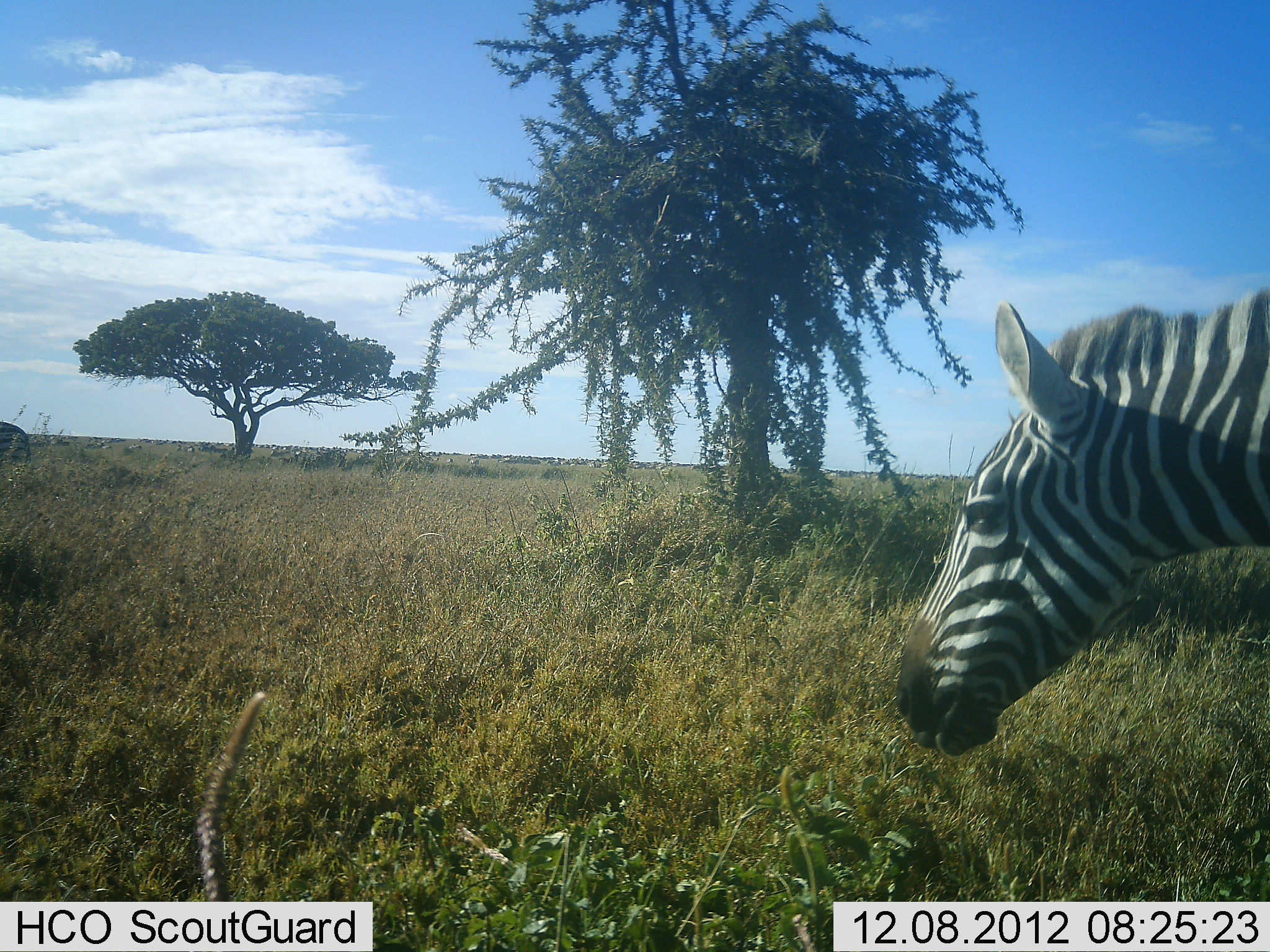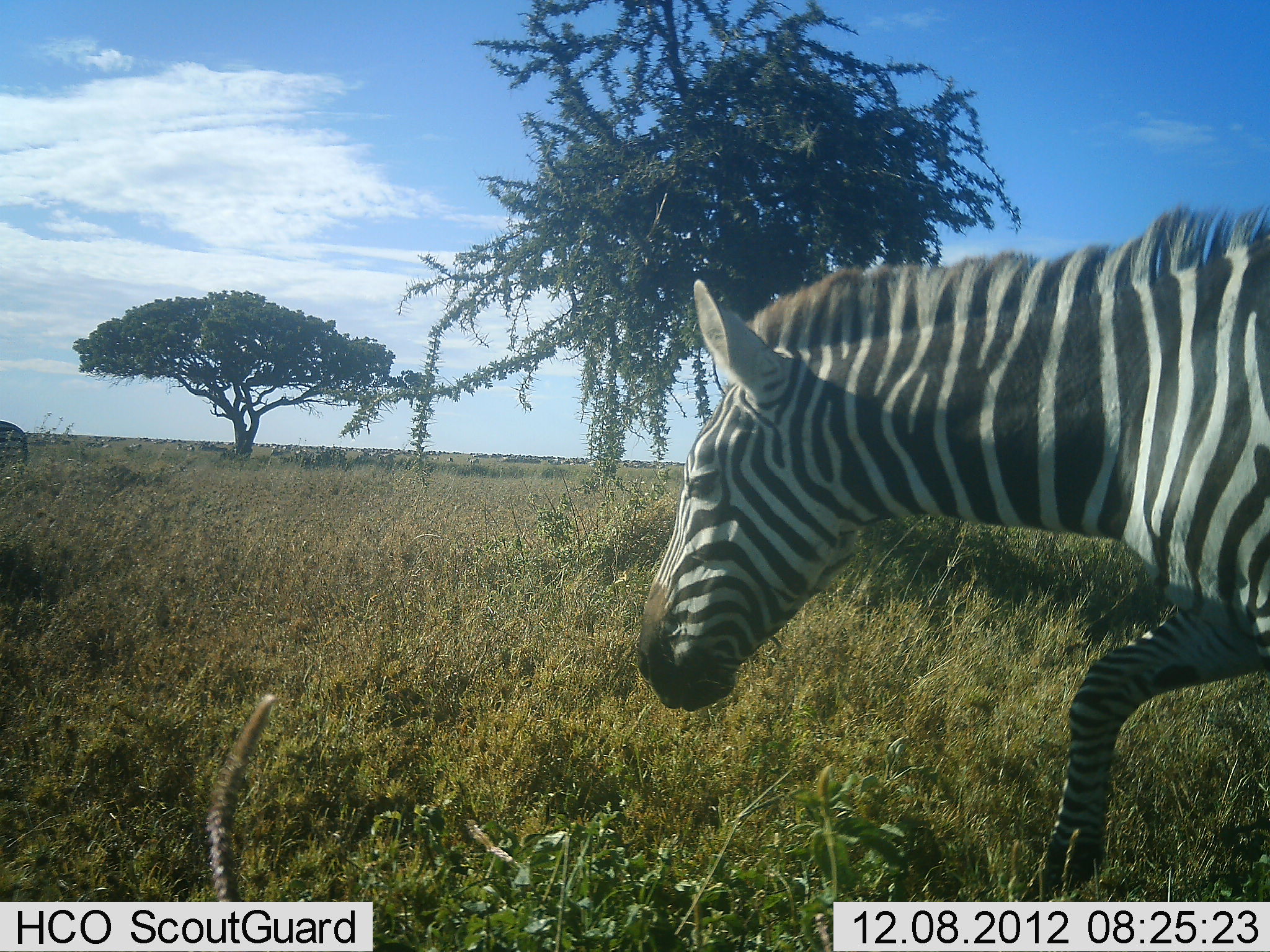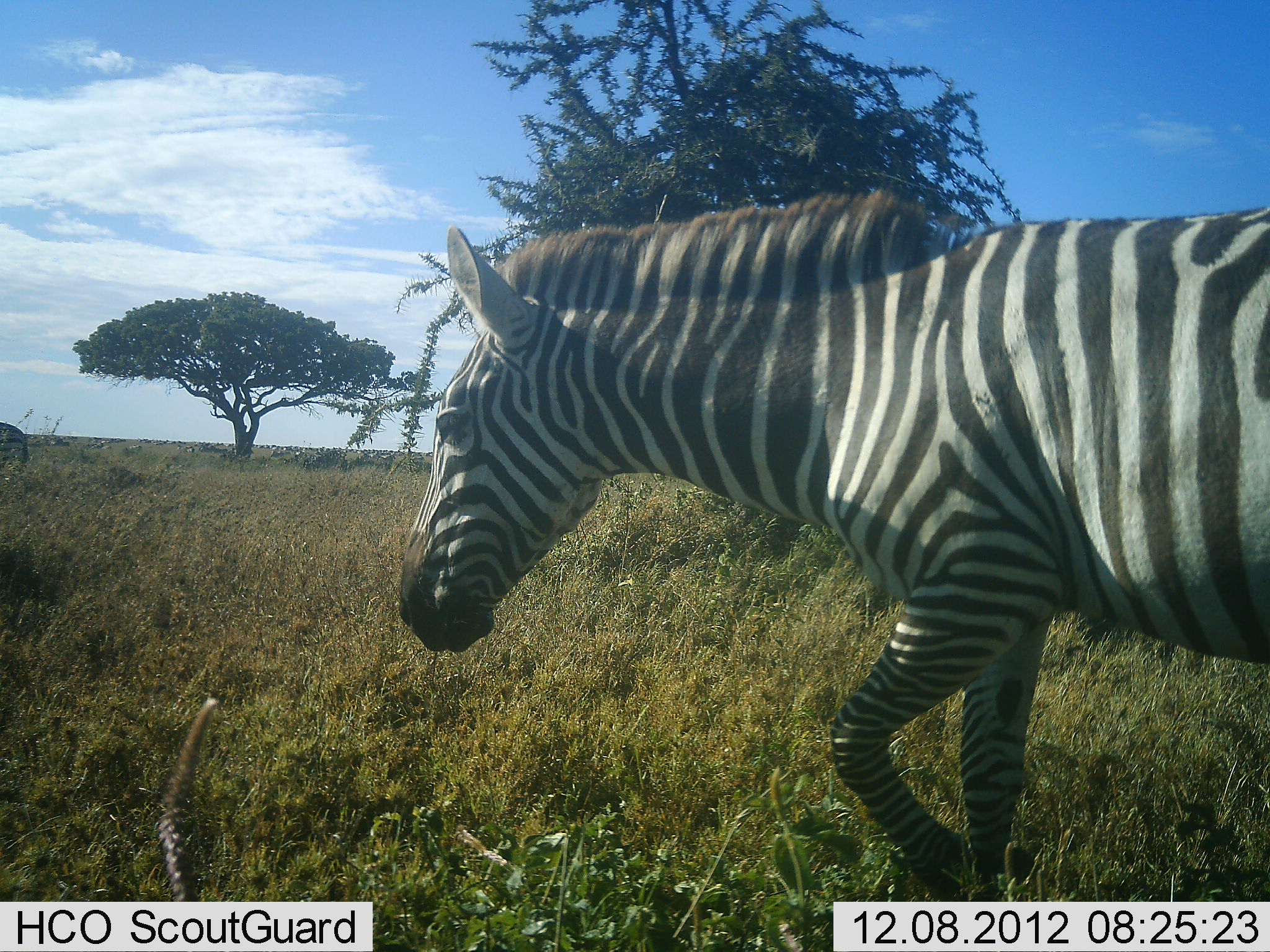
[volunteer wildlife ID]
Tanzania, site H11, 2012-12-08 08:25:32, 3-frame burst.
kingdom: Animalia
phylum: Chordata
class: Mammalia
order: Perissodactyla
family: Equidae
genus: Equus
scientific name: Equus quagga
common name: plains zebra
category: zebra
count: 1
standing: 40%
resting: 0%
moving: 100%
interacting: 0%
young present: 0%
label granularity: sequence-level